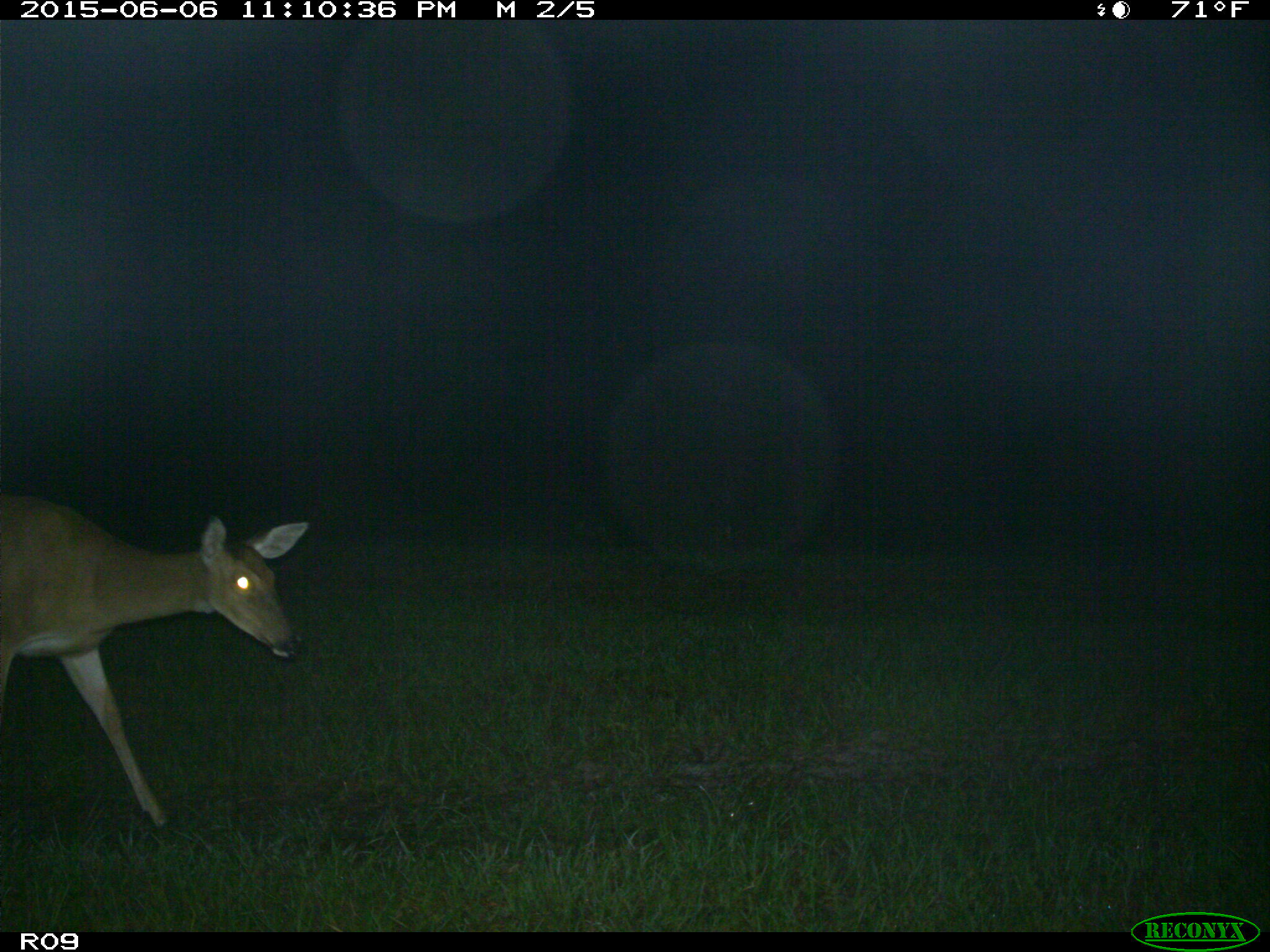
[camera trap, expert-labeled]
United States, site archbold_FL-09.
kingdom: Animalia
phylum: Chordata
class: Mammalia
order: Artiodactyla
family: Cervidae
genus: Odocoileus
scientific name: Odocoileus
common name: deer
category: unidentified deer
Unidentified deer (deer) (Odocoileus).